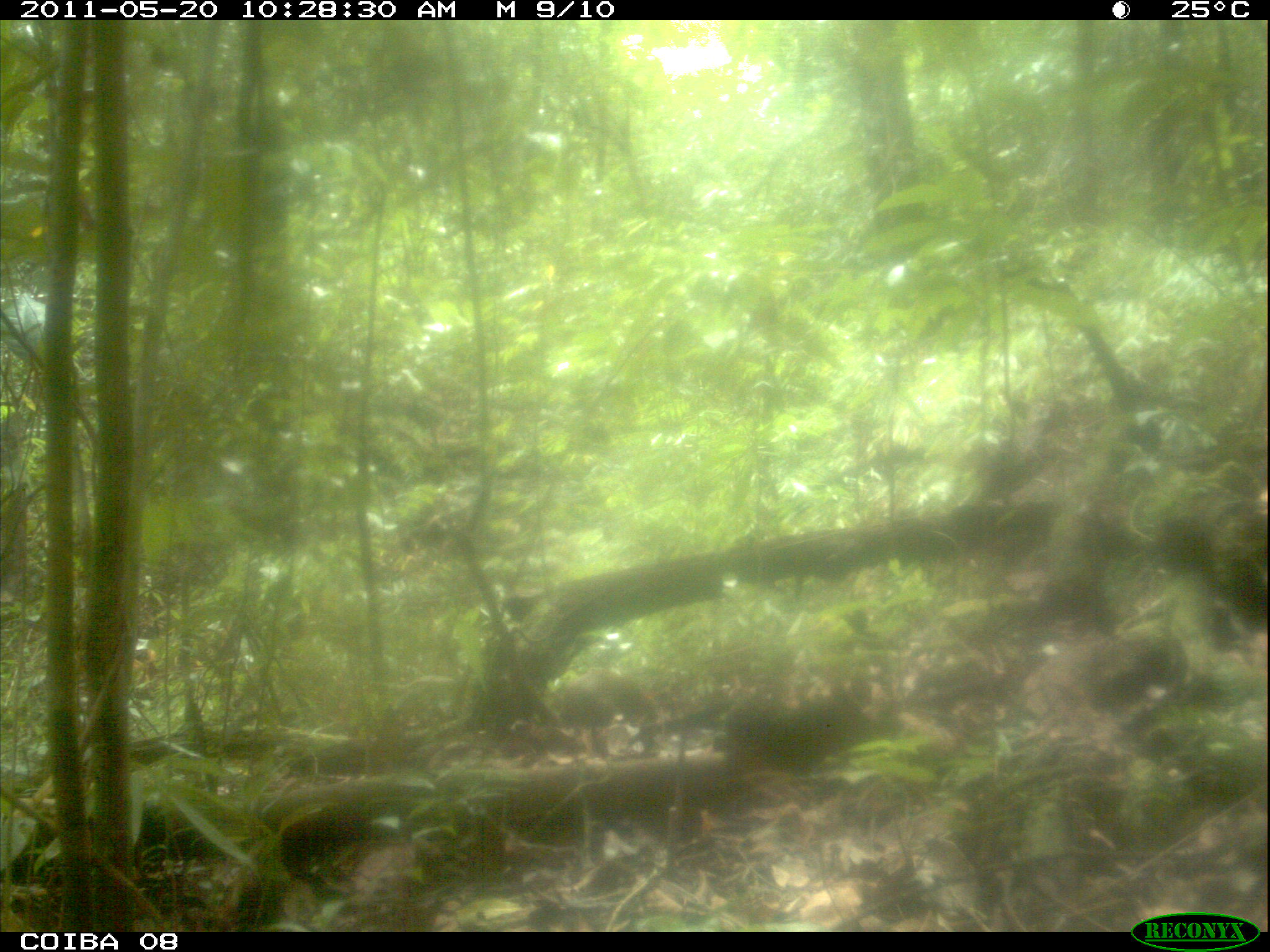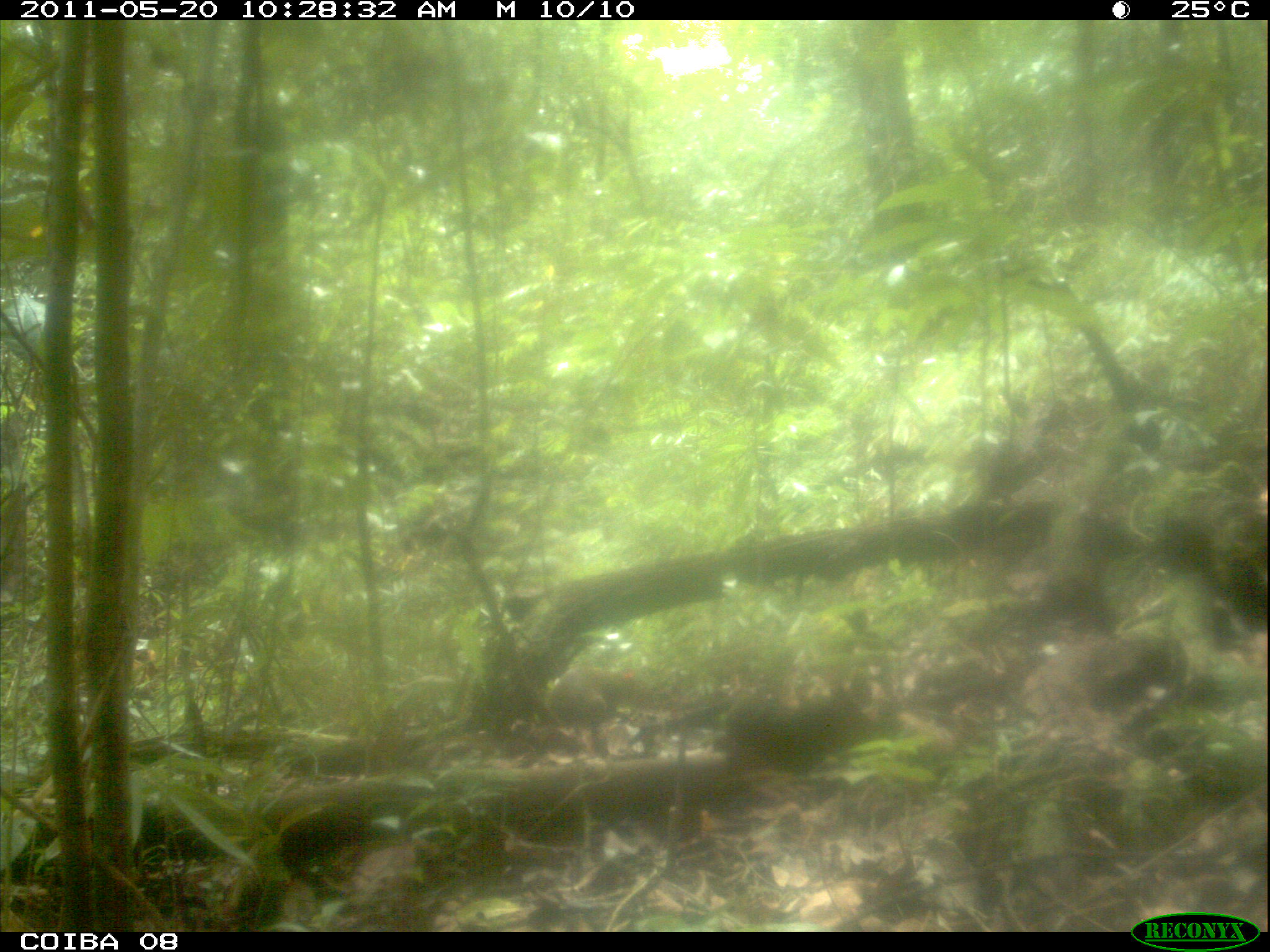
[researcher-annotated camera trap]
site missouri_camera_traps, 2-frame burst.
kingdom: Animalia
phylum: Chordata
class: Mammalia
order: Rodentia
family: Dasyproctidae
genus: Dasyprocta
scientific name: Dasyprocta coibae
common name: coiban agouti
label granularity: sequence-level